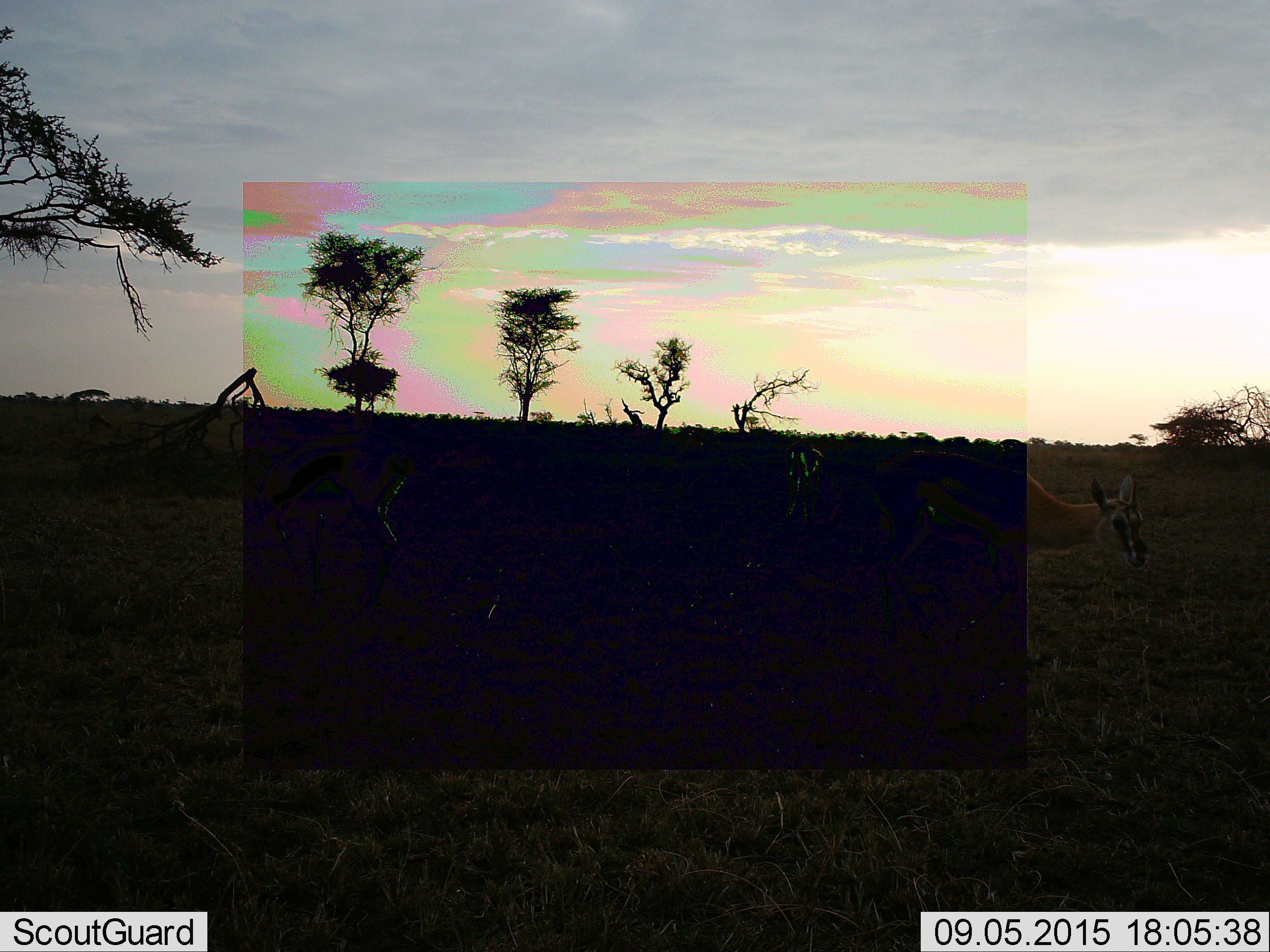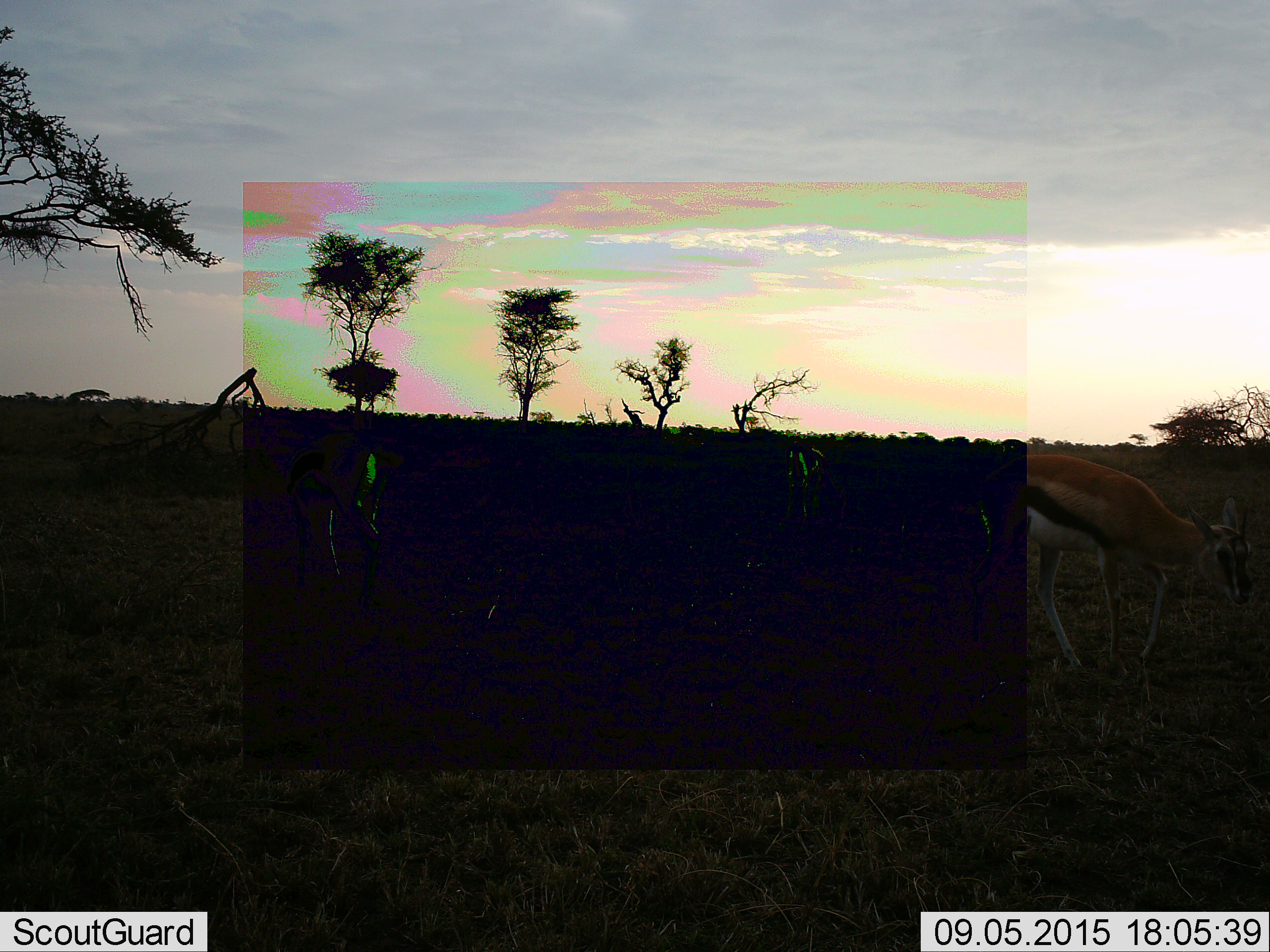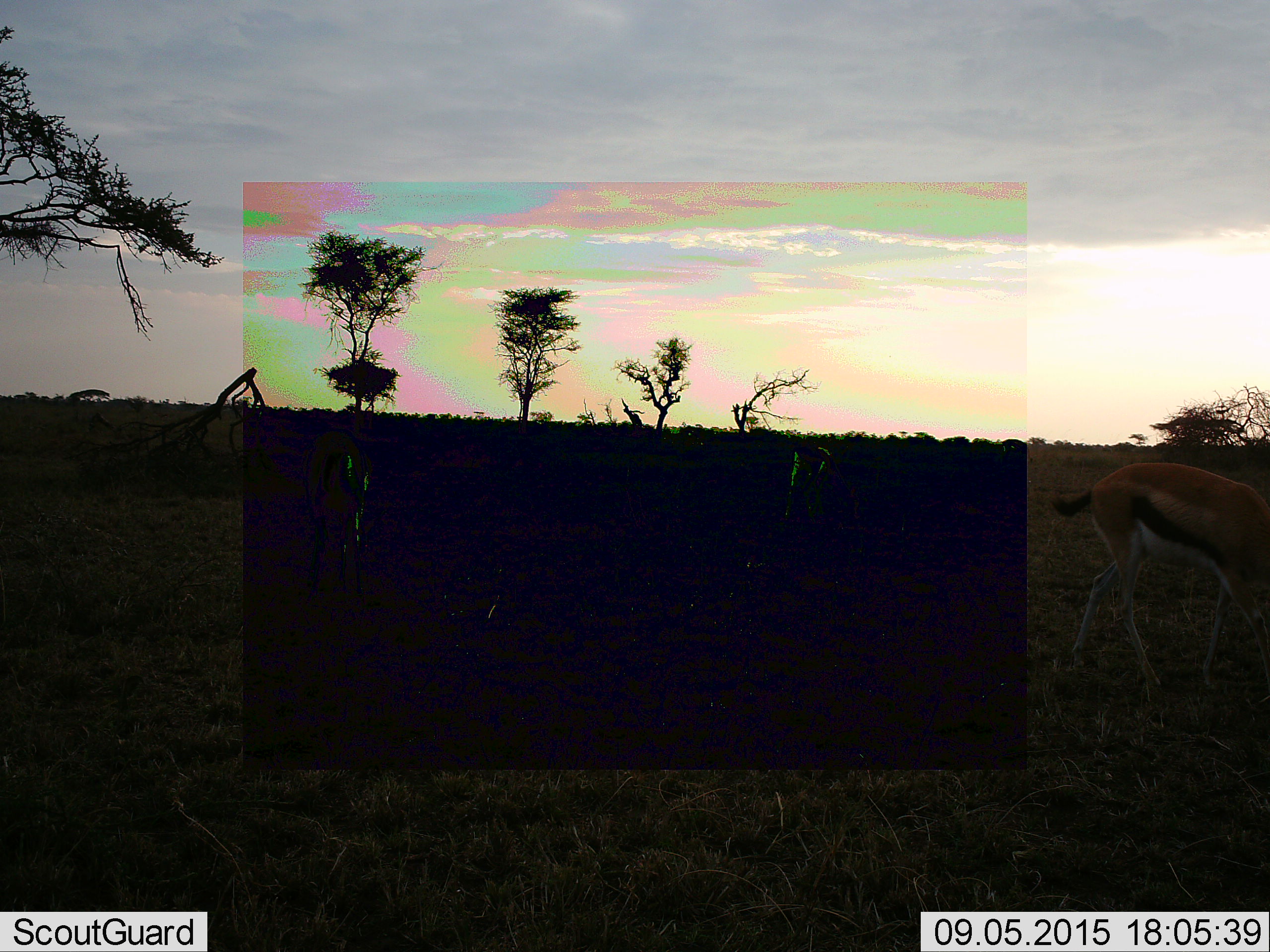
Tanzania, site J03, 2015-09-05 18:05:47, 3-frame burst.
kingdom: Animalia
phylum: Chordata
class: Mammalia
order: Artiodactyla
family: Bovidae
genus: Eudorcas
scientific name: Eudorcas thomsonii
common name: thomson's gazelle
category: gazellethomsons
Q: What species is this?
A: Gazellethomsons (thomson's gazelle) (Eudorcas thomsonii).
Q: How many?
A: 3.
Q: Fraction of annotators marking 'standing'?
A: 67%.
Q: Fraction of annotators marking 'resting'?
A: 17%.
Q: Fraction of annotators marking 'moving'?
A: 50%.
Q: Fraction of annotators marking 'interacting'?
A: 0%.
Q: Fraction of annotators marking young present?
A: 17%.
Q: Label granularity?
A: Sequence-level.